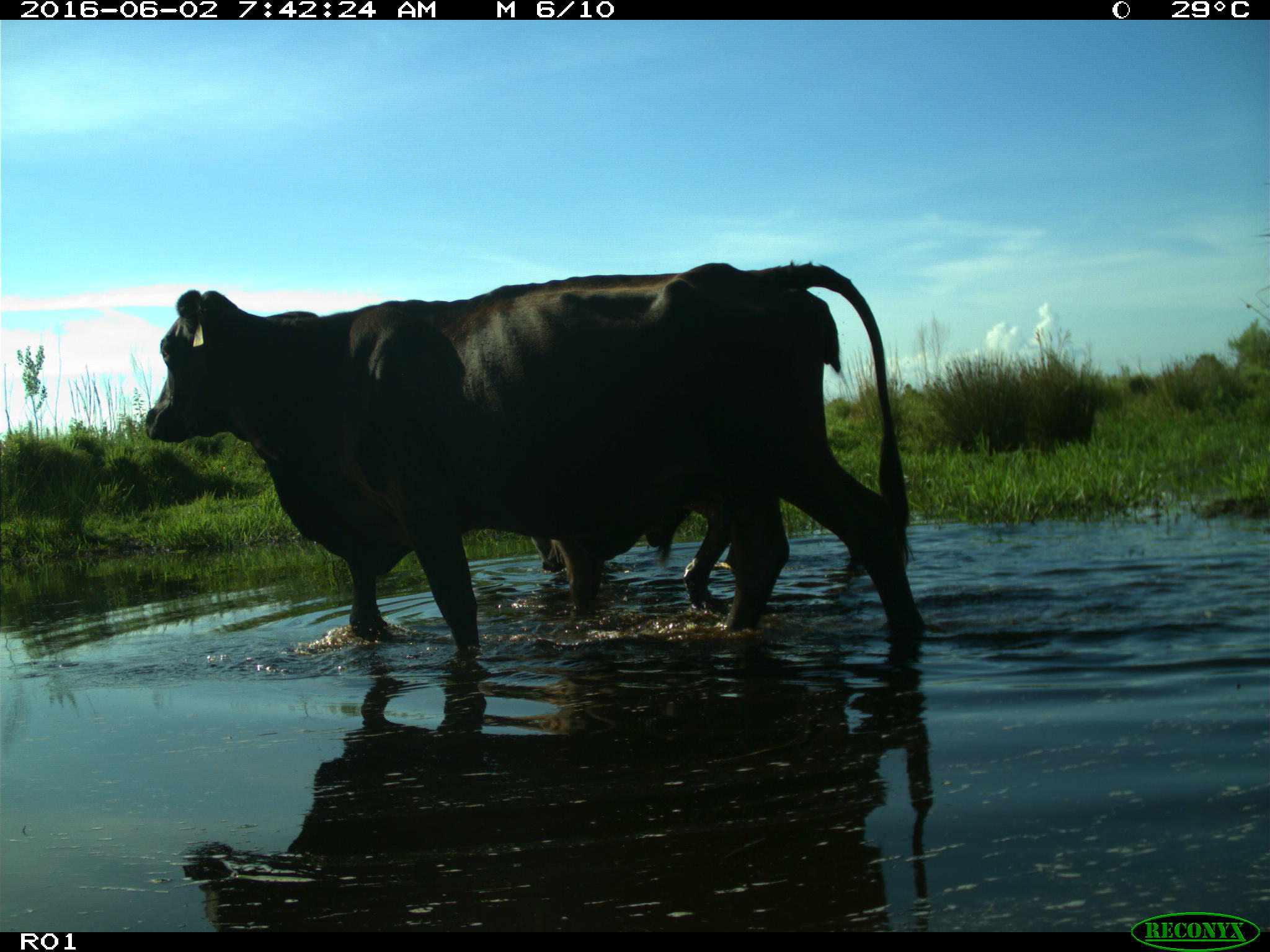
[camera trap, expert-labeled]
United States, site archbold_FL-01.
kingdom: Animalia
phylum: Chordata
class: Mammalia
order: Artiodactyla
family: Bovidae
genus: Bos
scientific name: Bos taurus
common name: domestic cow